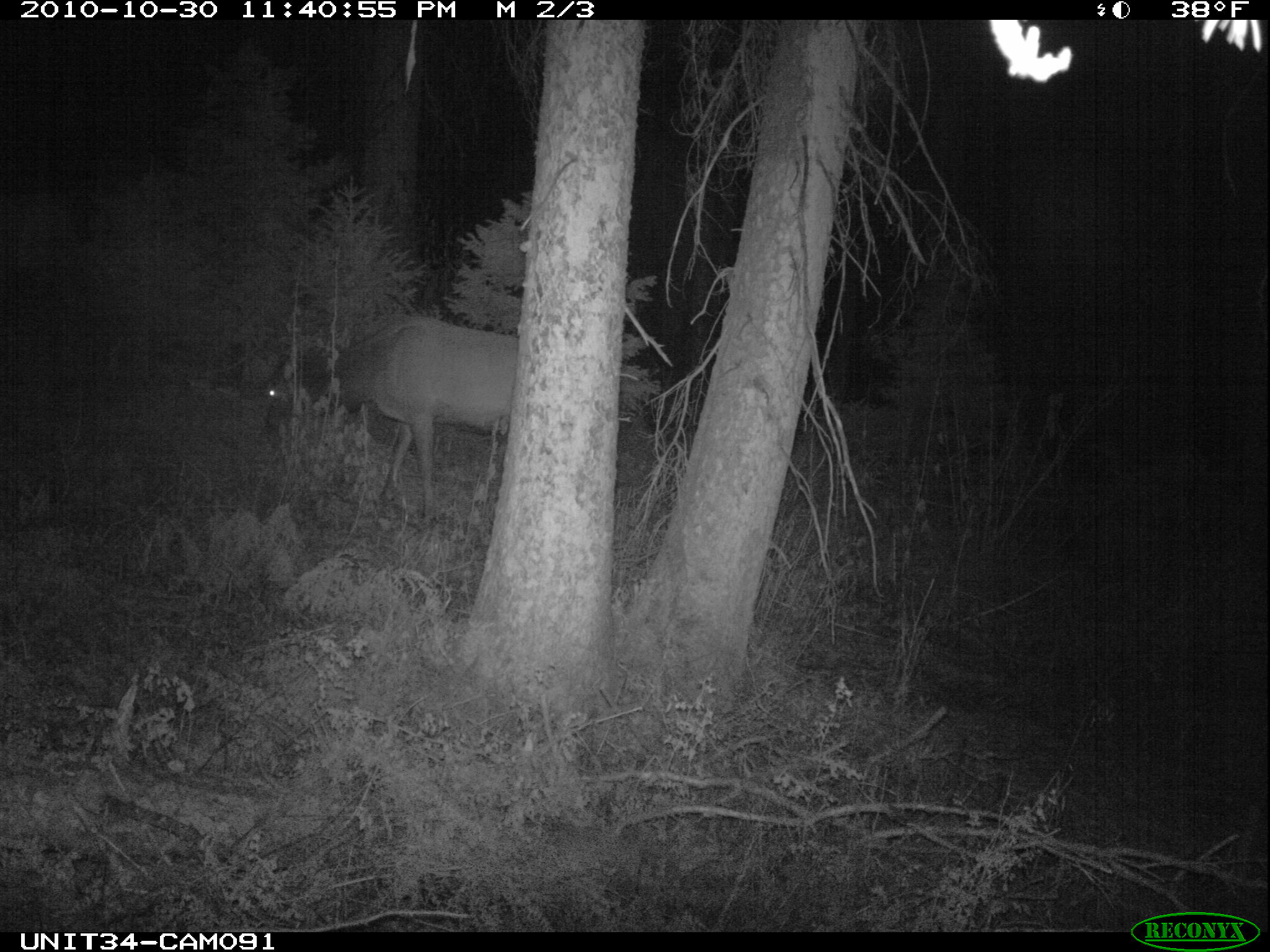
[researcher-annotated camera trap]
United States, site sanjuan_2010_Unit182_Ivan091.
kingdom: Animalia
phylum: Chordata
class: Mammalia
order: Artiodactyla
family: Cervidae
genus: Cervus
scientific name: Cervus elaphus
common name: red deer